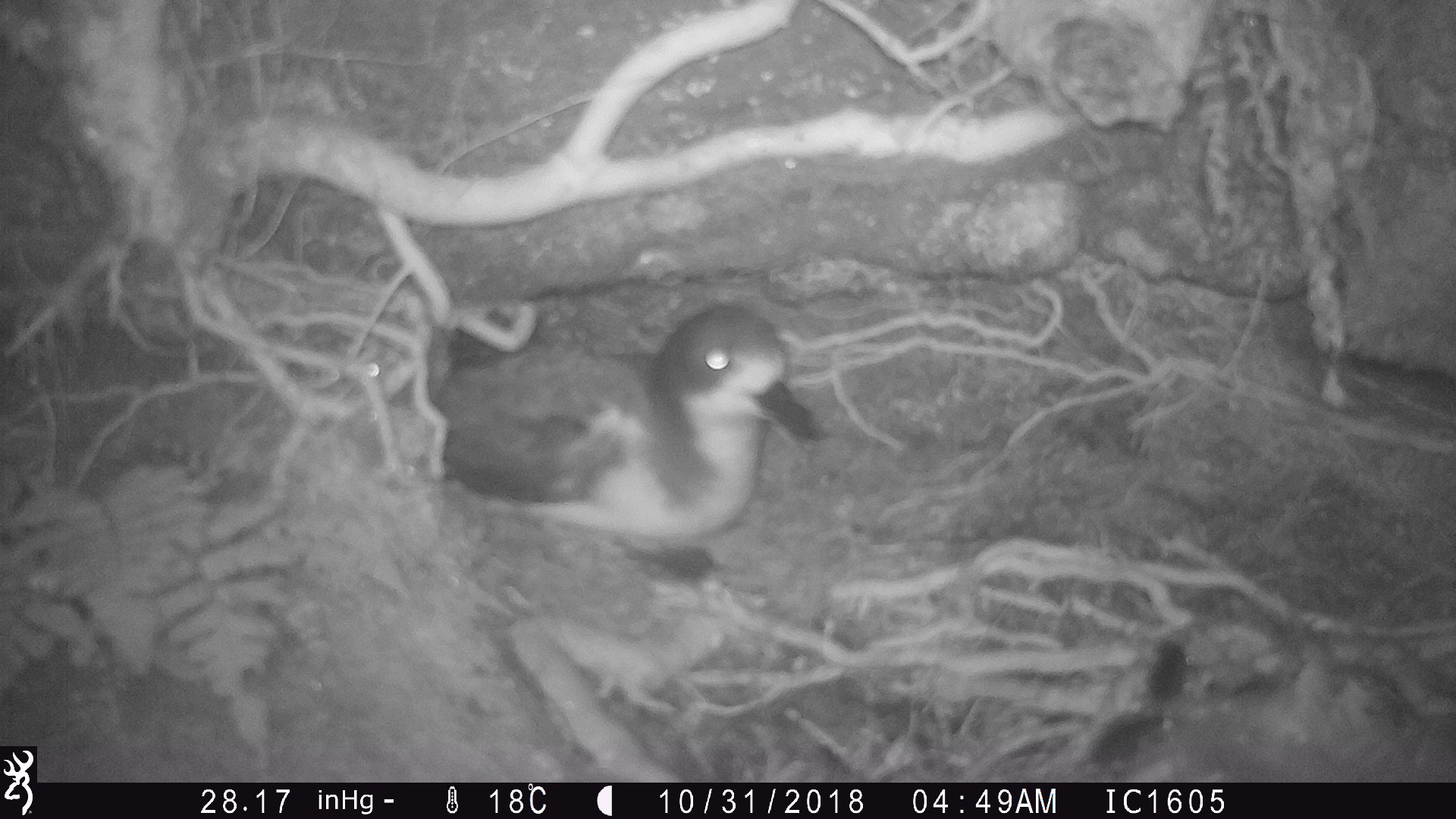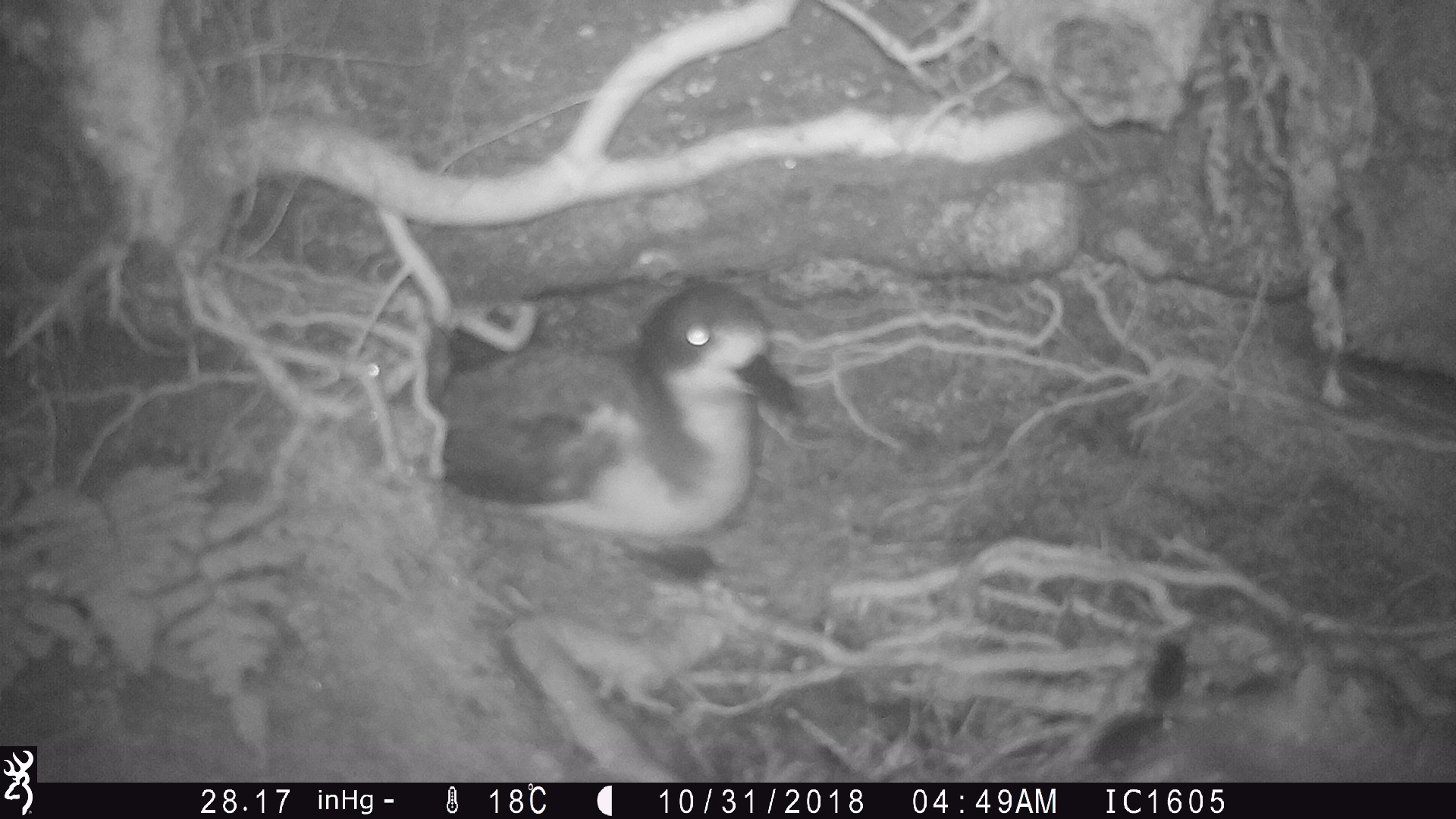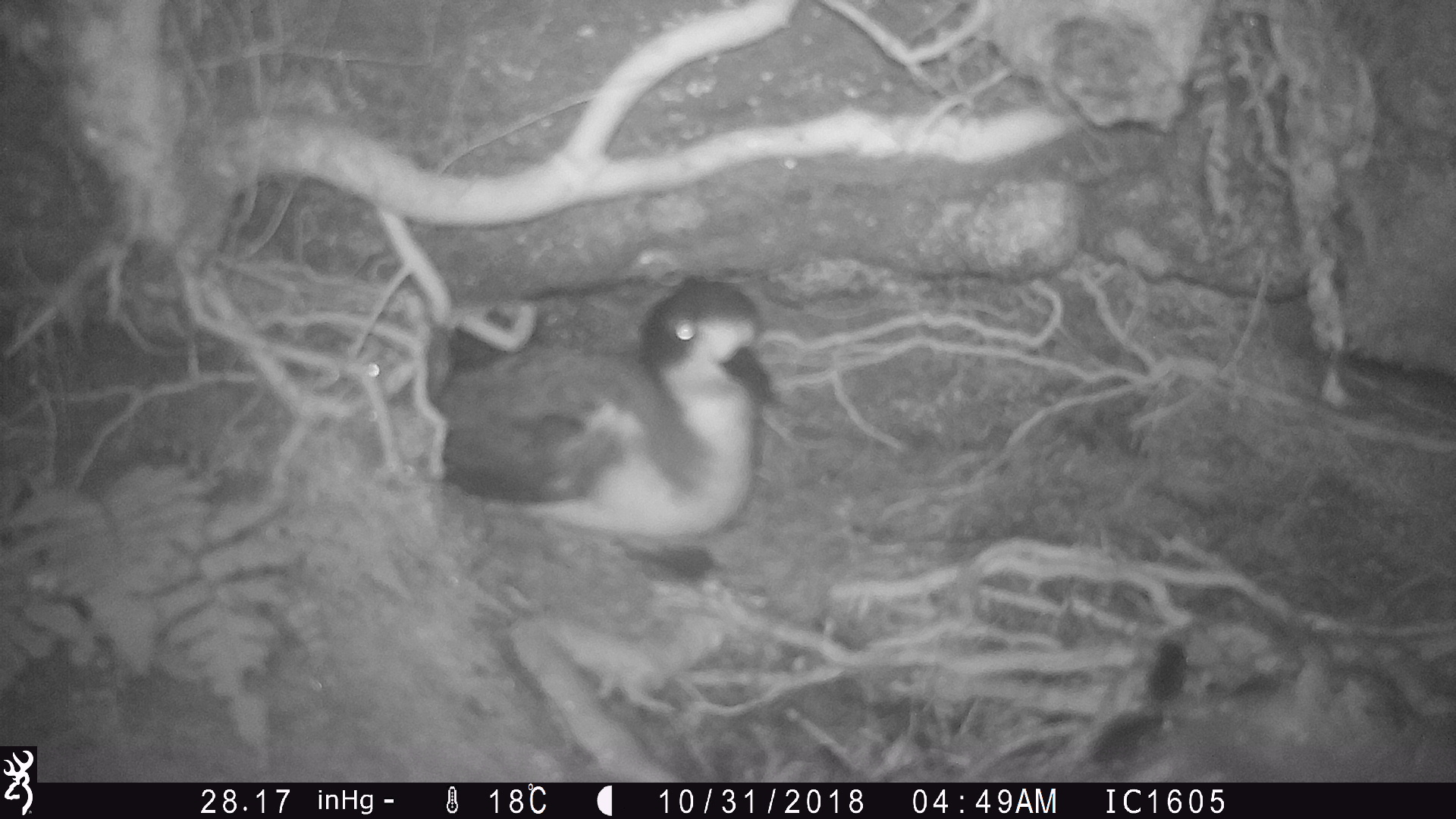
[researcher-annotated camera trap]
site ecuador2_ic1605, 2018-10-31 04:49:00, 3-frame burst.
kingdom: Animalia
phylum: Chordata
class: Aves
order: Procellariiformes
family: Procellariidae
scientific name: Procellariidae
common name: petrel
Petrel (Procellariidae).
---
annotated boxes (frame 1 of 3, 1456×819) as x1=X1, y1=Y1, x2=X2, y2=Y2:
petrel: x1=416, y1=296, x2=814, y2=550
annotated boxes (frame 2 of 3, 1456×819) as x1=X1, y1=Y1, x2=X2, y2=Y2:
petrel: x1=422, y1=276, x2=804, y2=549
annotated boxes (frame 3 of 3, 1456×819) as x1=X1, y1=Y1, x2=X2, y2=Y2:
petrel: x1=392, y1=271, x2=790, y2=591; x1=1075, y1=620, x2=1438, y2=781